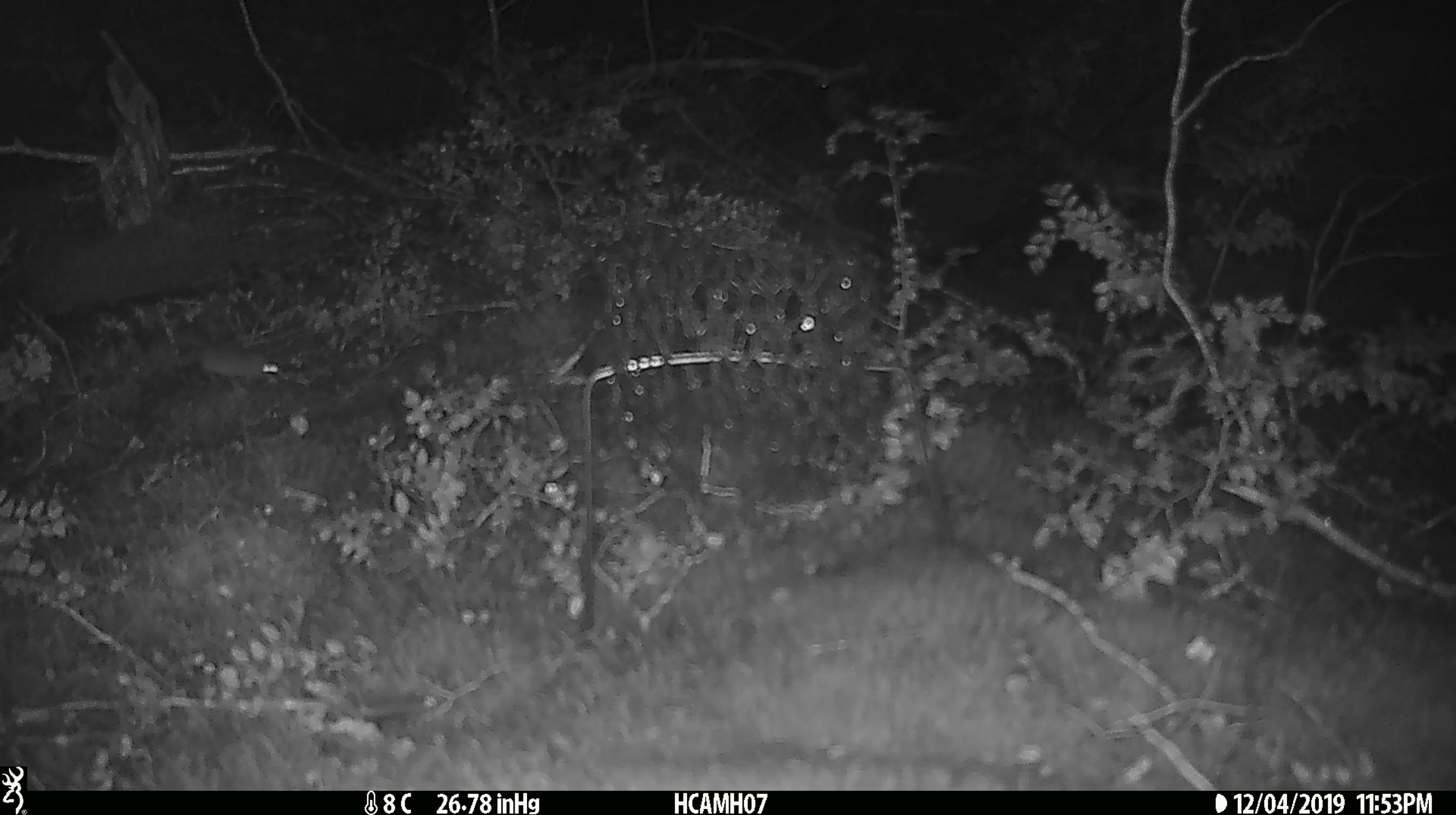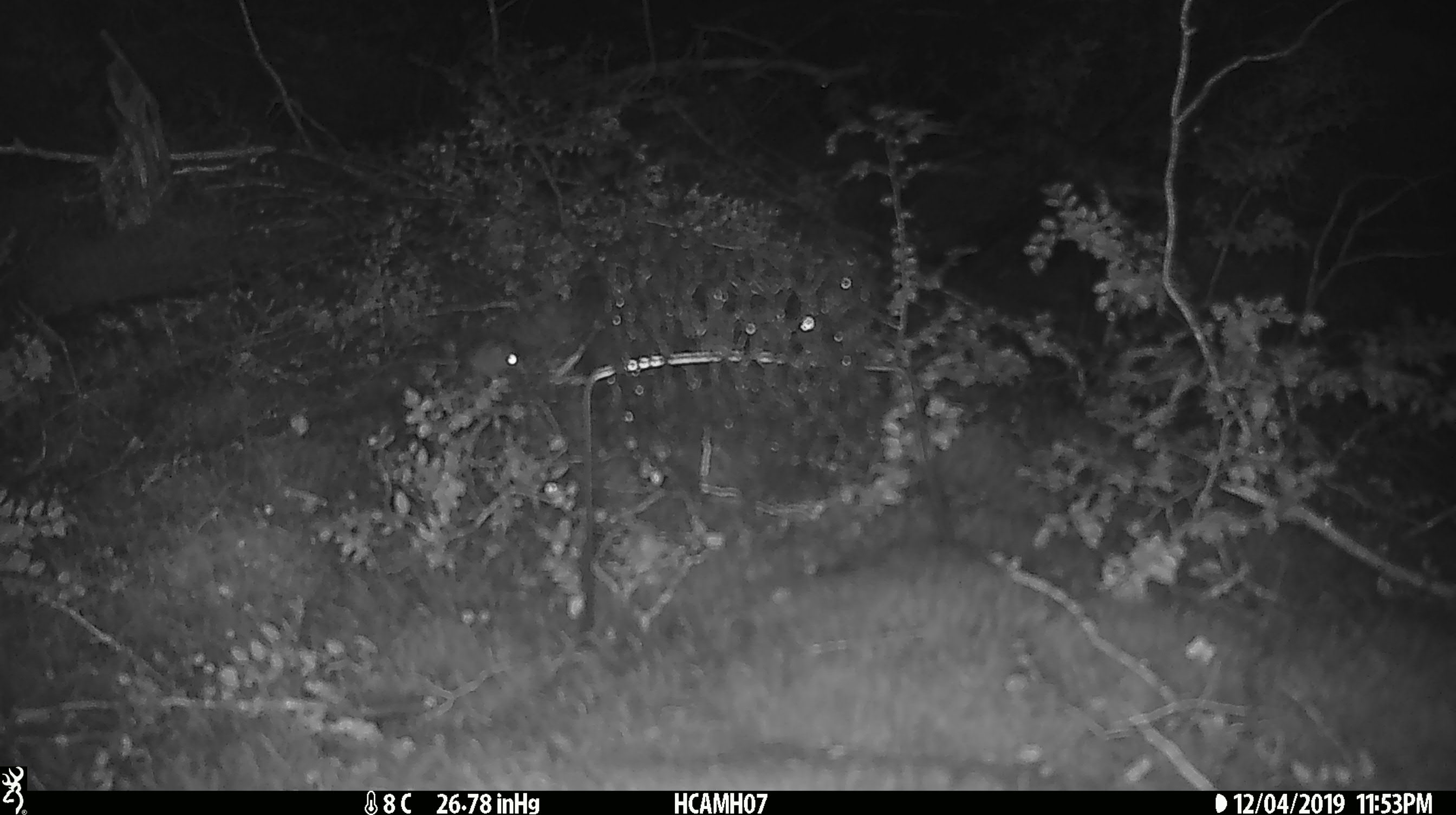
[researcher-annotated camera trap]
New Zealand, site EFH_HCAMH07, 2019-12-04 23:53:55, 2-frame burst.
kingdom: Animalia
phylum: Chordata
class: Mammalia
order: Rodentia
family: Muridae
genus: Mus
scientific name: Mus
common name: mouse